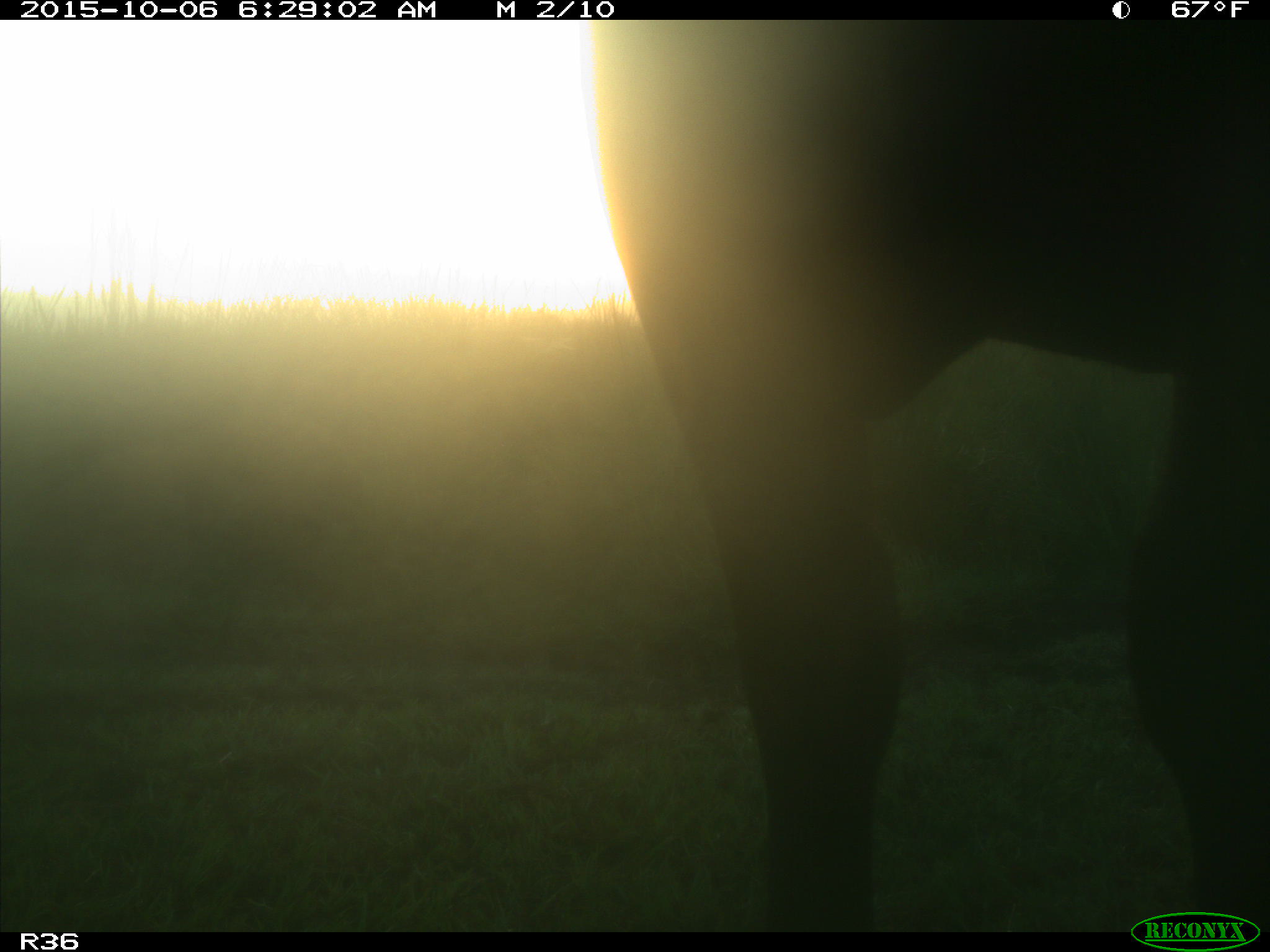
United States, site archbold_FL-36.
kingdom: Animalia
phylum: Chordata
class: Mammalia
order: Artiodactyla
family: Bovidae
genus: Bos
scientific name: Bos taurus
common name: domestic cow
Bos taurus (domestic cow).